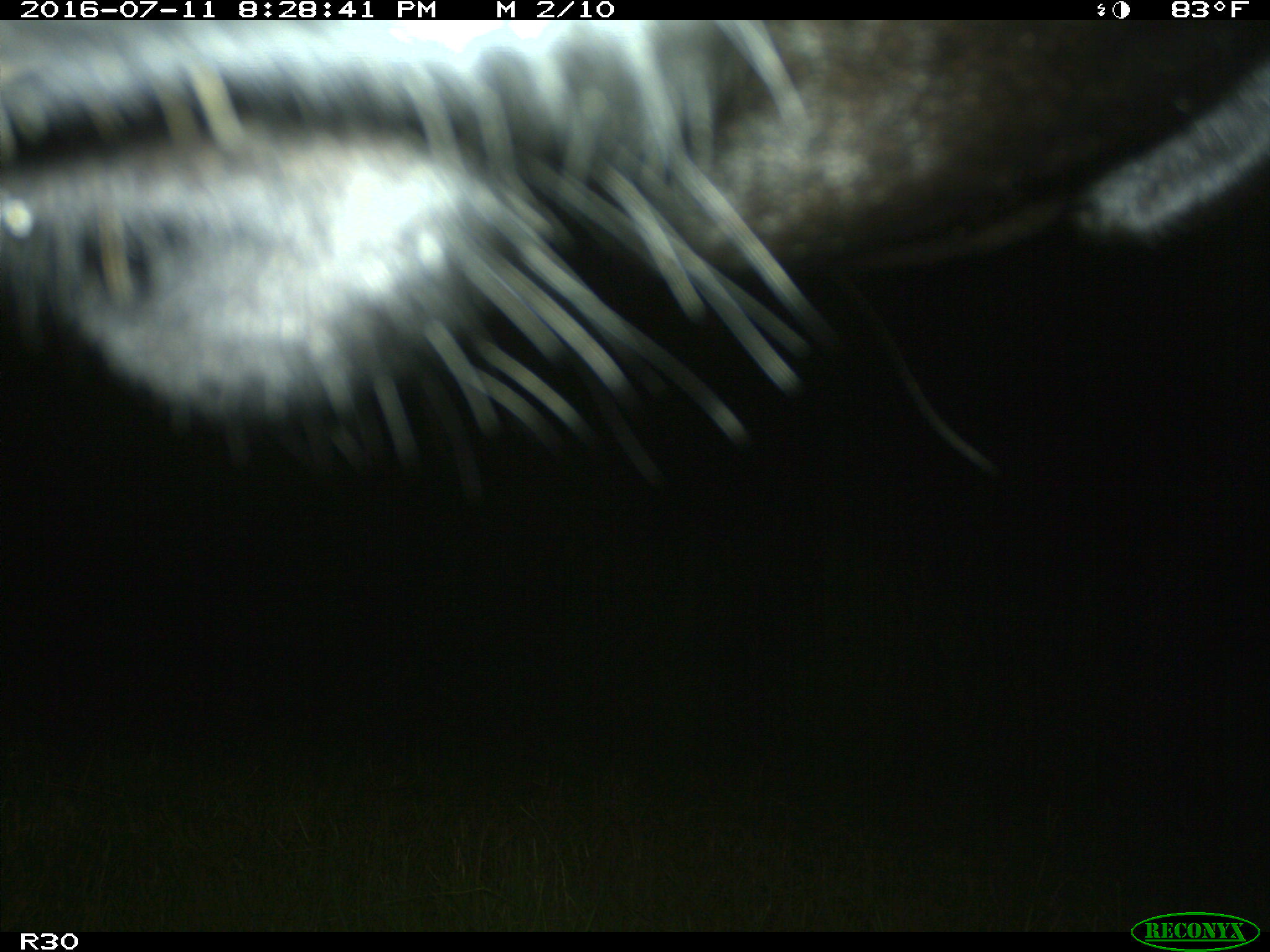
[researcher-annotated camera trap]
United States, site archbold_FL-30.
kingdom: Animalia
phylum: Chordata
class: Mammalia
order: Artiodactyla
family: Bovidae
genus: Bos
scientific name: Bos taurus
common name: domestic cow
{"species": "Bos taurus (domestic cow)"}